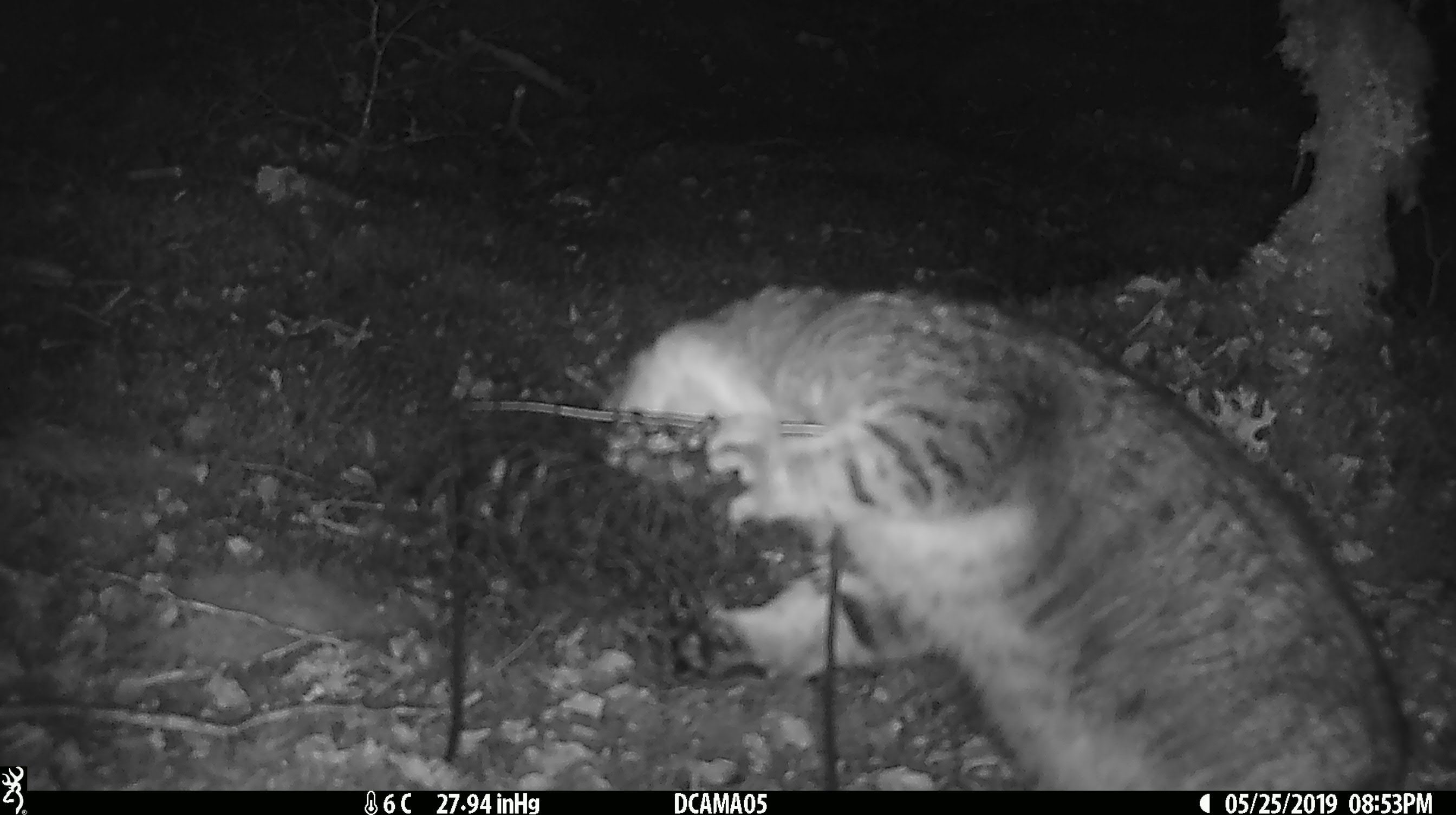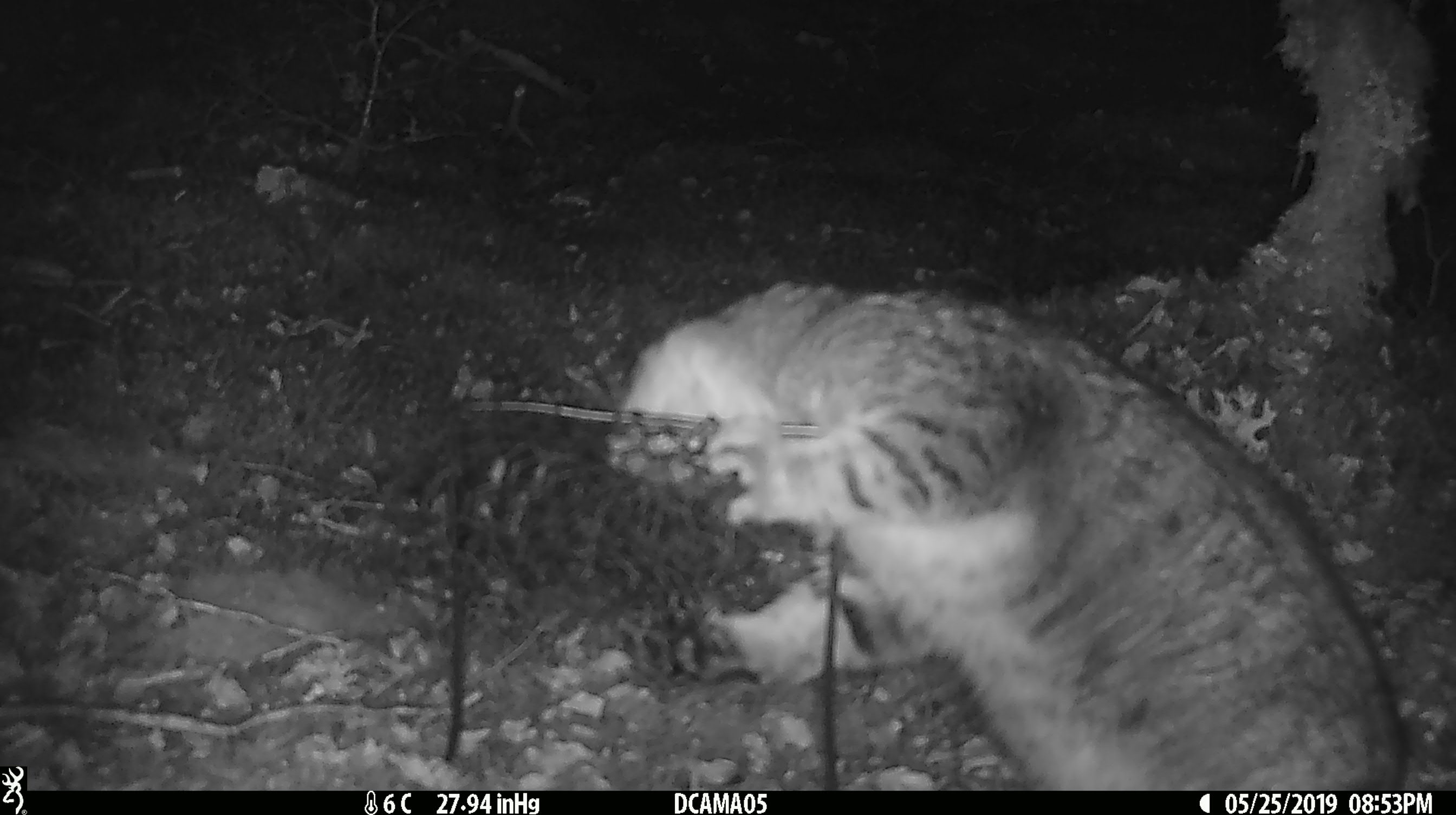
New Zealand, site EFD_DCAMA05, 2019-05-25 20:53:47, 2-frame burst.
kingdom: Animalia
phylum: Chordata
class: Mammalia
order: Carnivora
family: Felidae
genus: Felis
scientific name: Felis catus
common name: domestic cat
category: cat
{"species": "cat (domestic cat) (Felis catus)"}